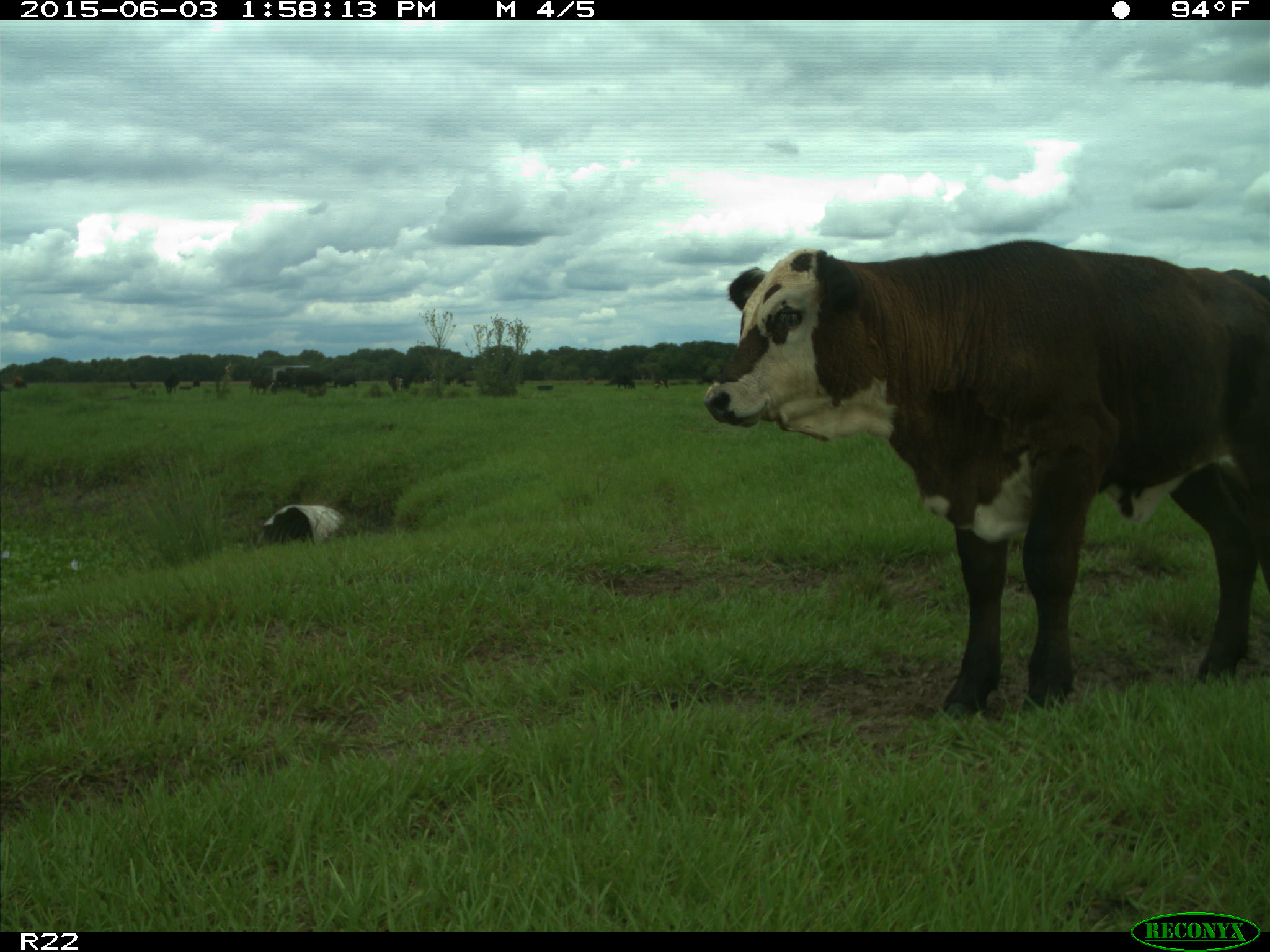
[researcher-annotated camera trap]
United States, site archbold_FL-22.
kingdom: Animalia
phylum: Chordata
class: Mammalia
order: Artiodactyla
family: Bovidae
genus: Bos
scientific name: Bos taurus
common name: domestic cow